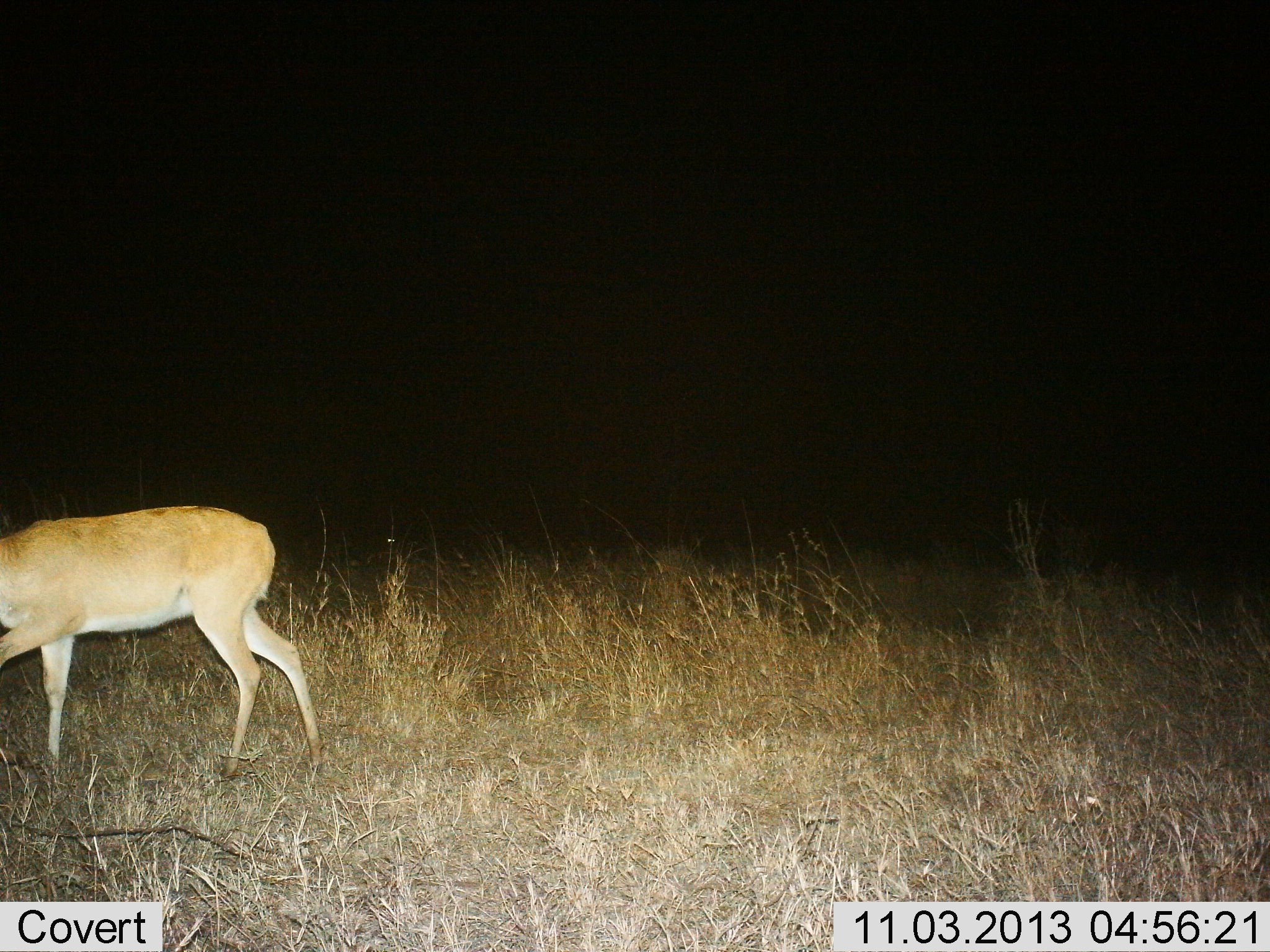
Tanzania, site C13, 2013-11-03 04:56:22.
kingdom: Animalia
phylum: Chordata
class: Mammalia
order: Artiodactyla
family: Bovidae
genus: Redunca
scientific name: Redunca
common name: reedbuck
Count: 1.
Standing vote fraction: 50%.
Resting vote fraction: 0%.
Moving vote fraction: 50%.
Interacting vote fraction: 0%.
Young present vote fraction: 0%.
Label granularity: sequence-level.